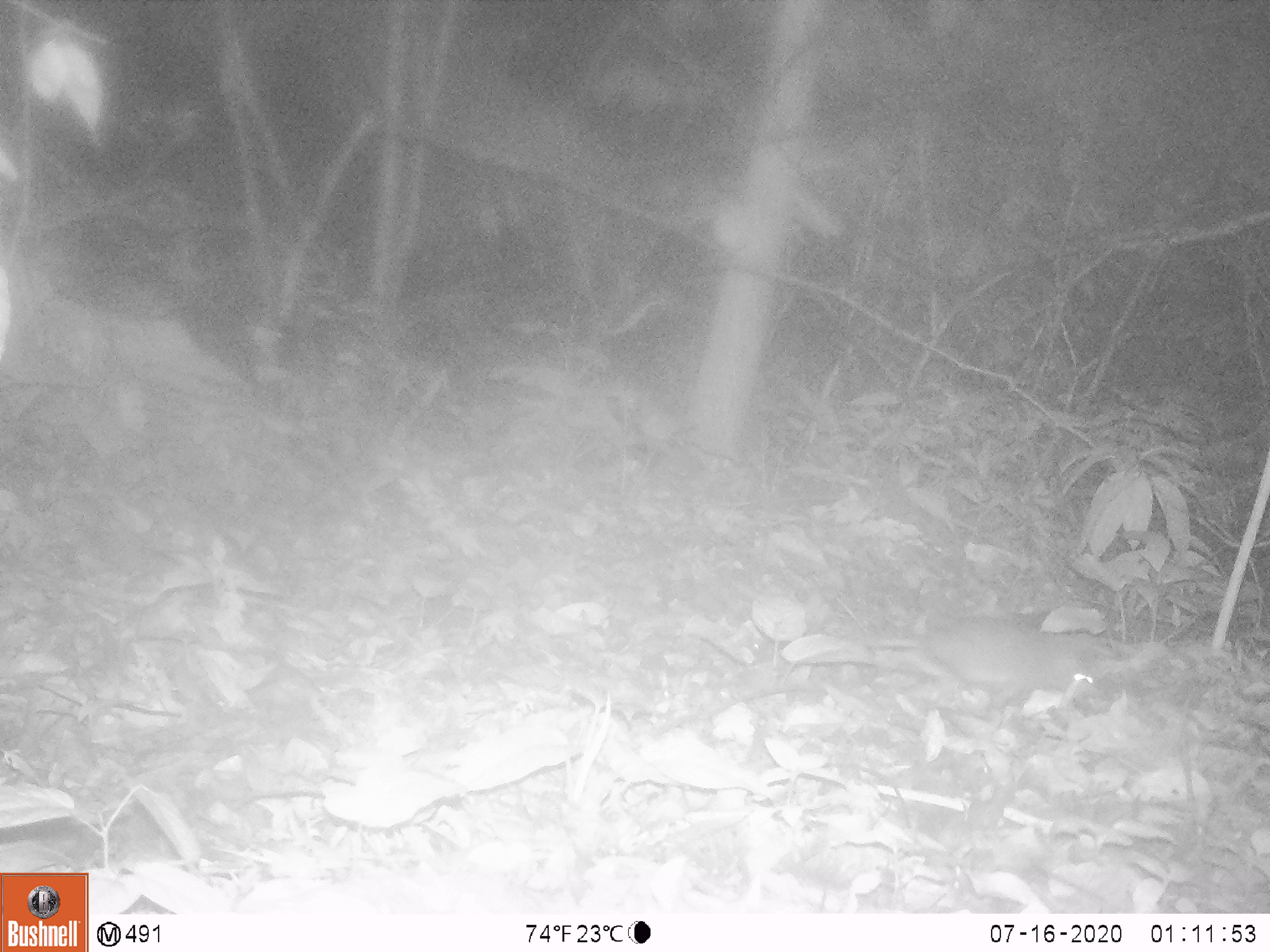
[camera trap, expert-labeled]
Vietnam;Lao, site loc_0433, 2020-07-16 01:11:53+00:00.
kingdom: Animalia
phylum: Chordata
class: Mammalia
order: Rodentia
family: Muridae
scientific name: Muridae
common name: old-world mice and rats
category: unidentified murid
Unidentified murid (old-world mice and rats) (Muridae). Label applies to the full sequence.